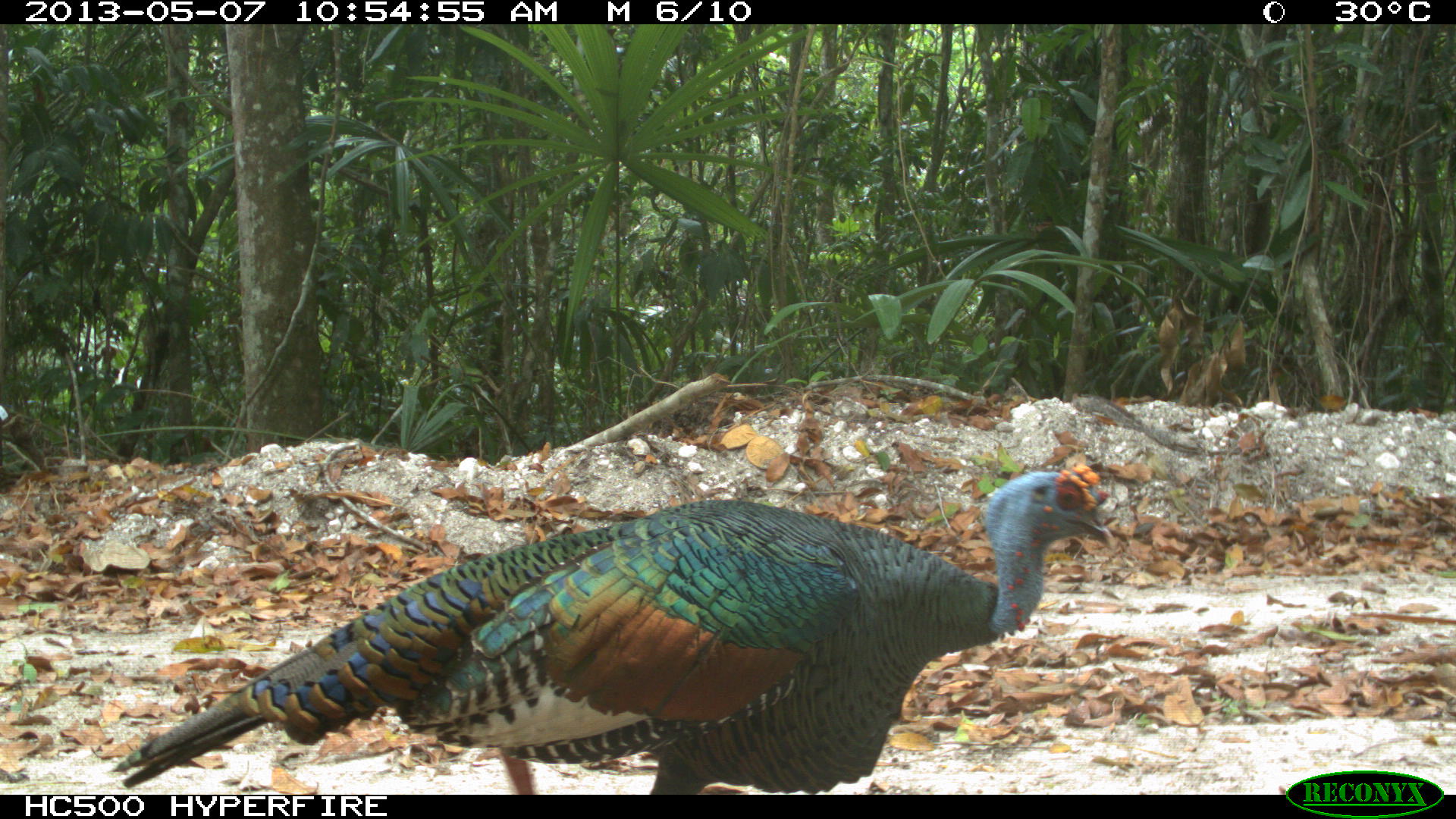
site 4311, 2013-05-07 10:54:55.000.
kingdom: Animalia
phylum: Chordata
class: Aves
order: Galliformes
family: Phasianidae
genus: Meleagris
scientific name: Meleagris ocellata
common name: ocellated turkey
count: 1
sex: male